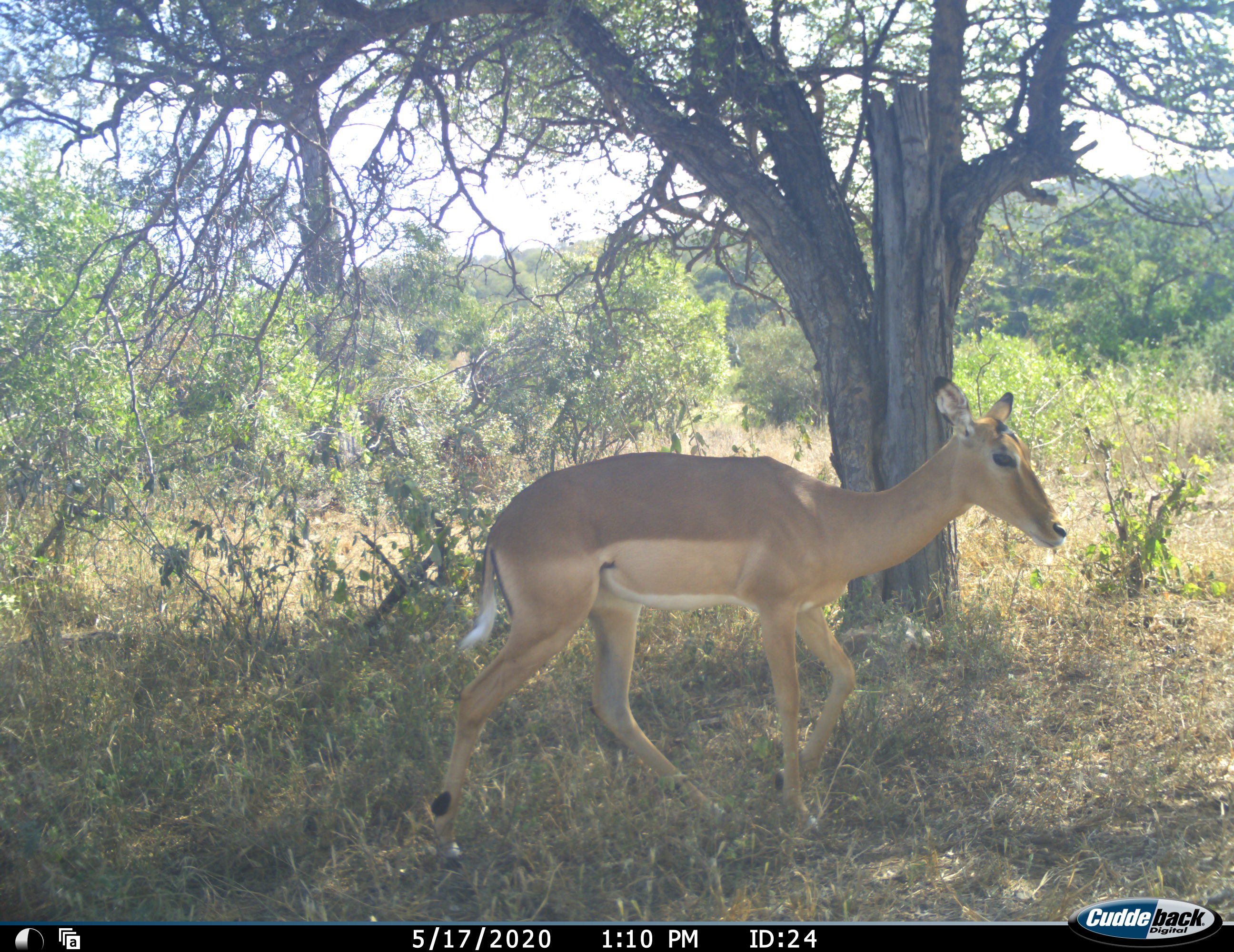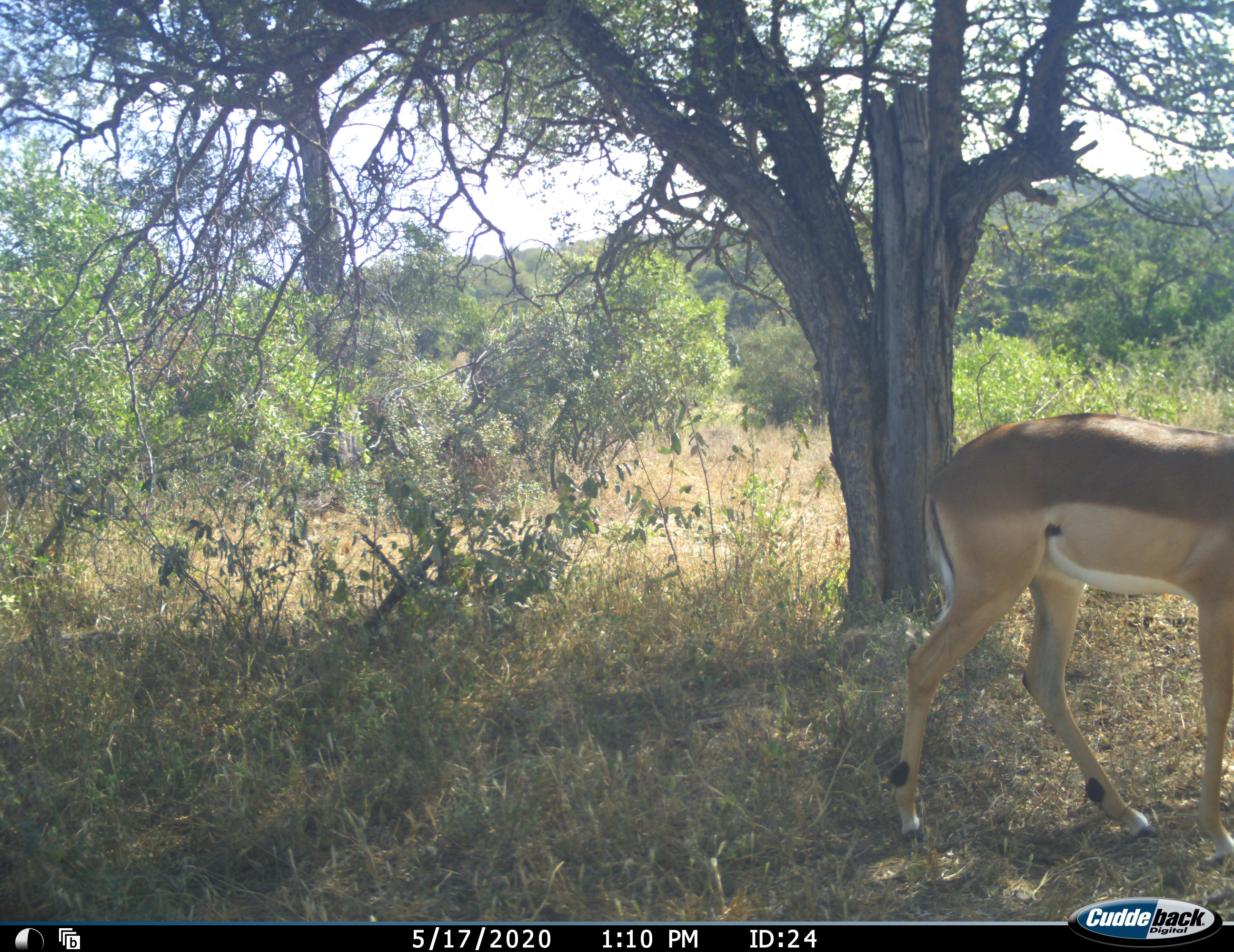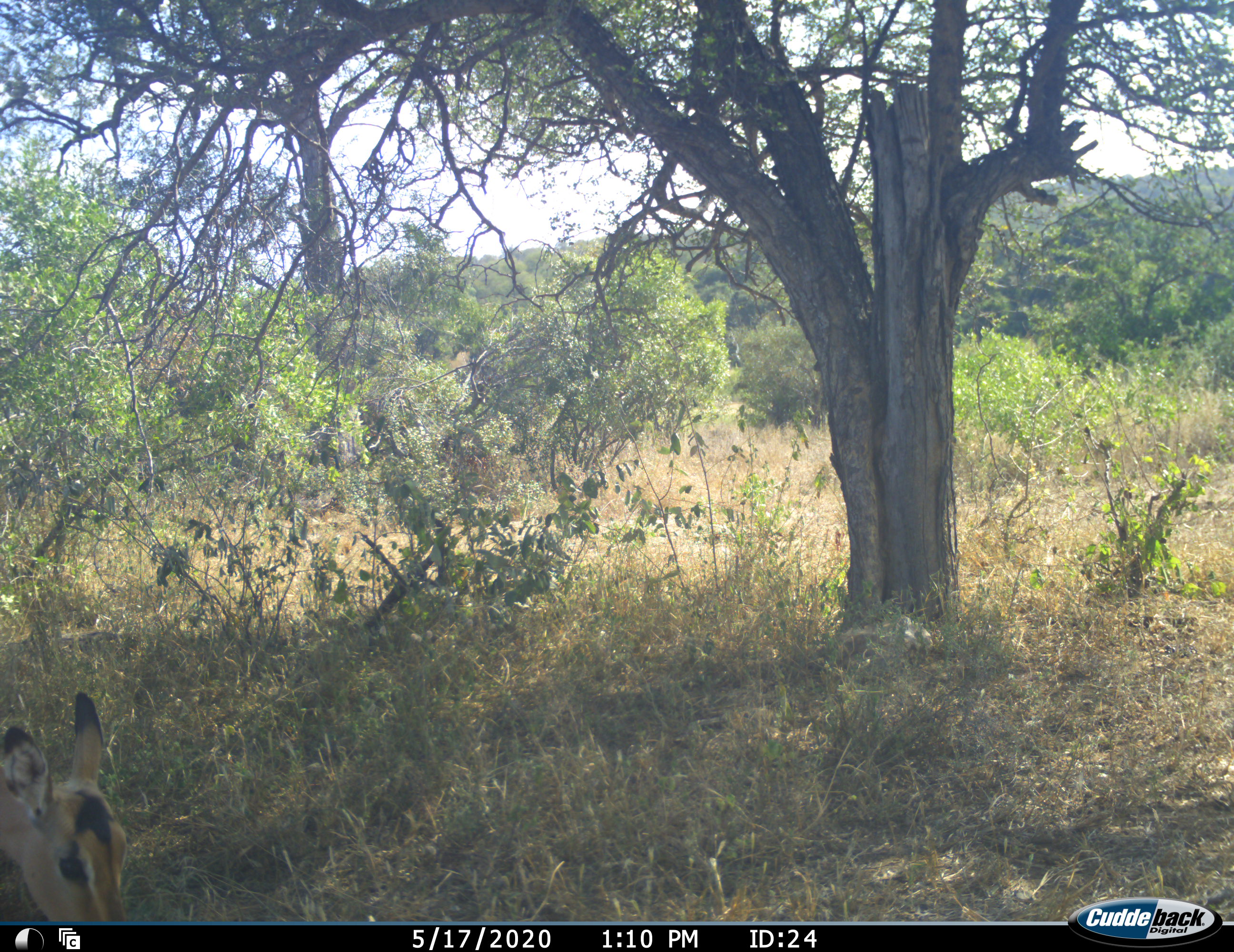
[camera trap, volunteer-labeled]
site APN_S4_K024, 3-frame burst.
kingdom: Animalia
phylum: Chordata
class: Mammalia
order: Artiodactyla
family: Bovidae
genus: Aepyceros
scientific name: Aepyceros melampus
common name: impala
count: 2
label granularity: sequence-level